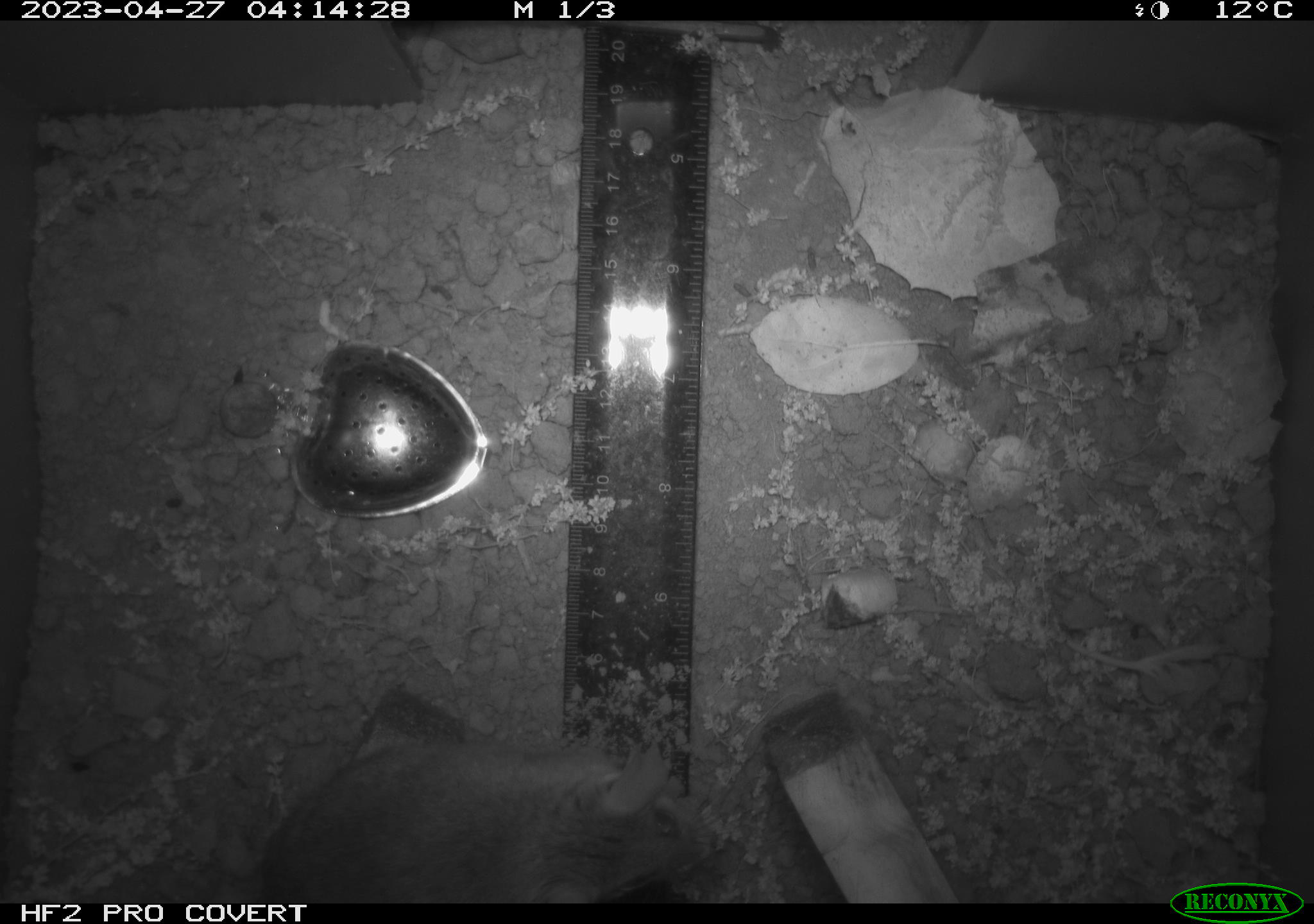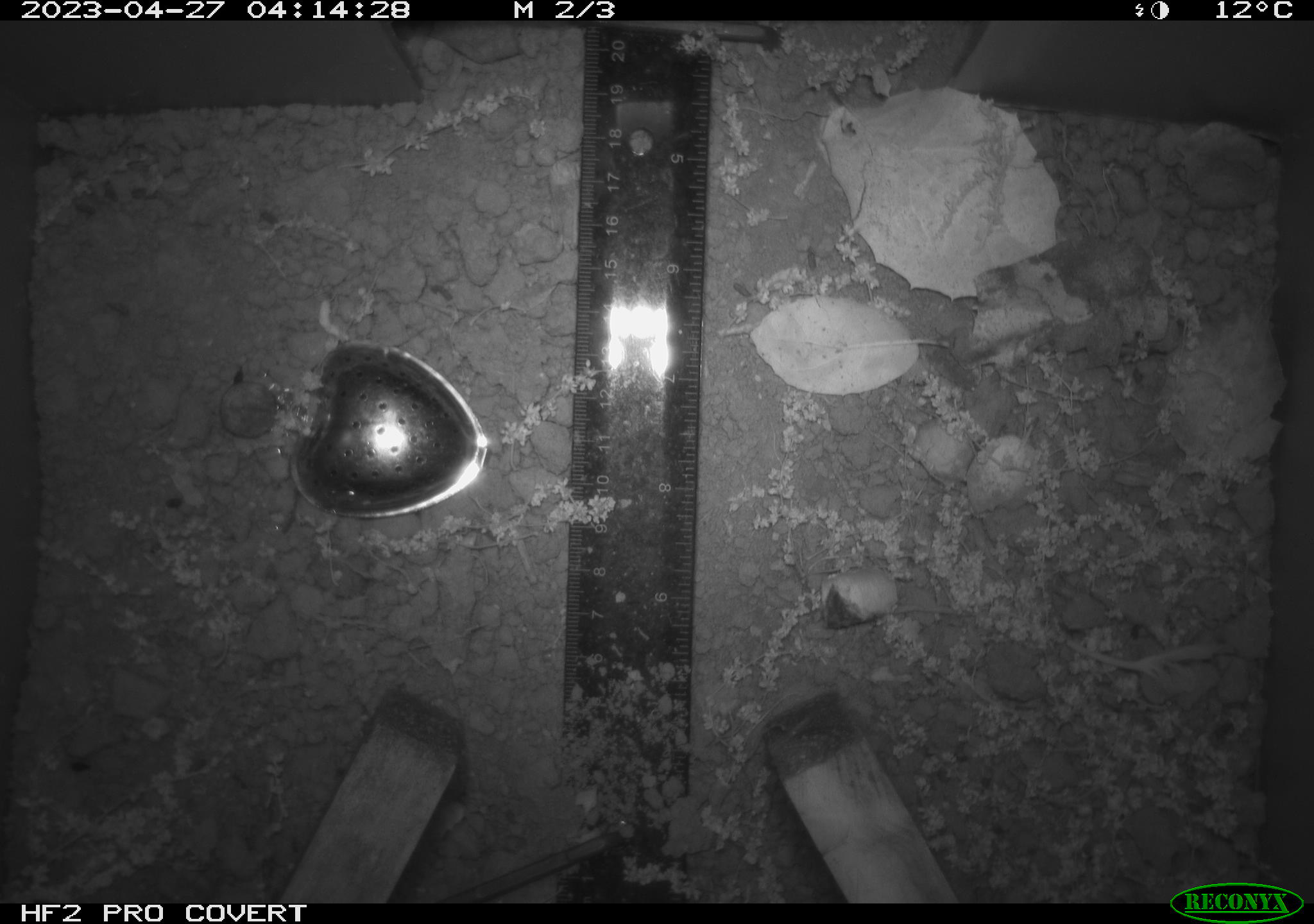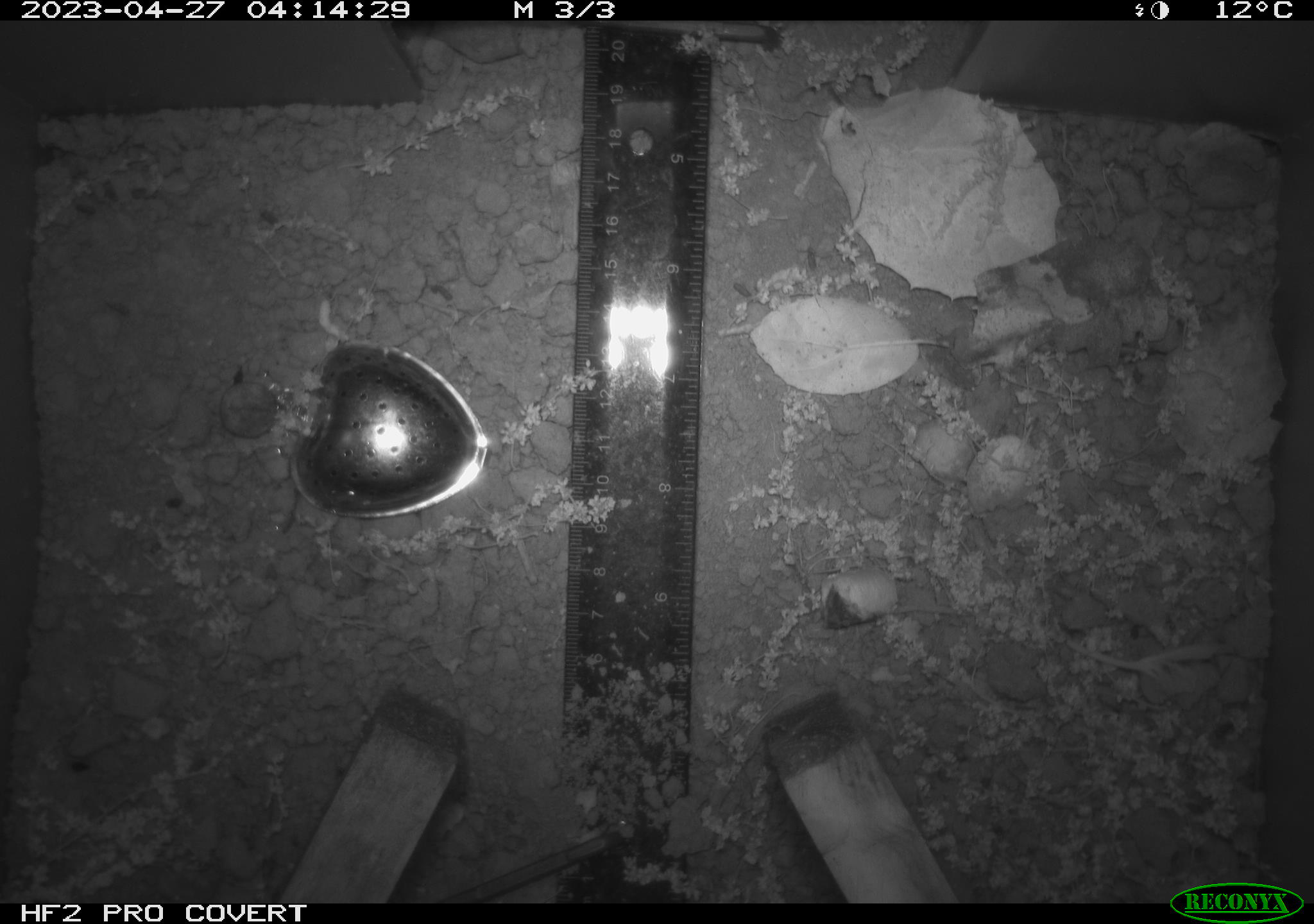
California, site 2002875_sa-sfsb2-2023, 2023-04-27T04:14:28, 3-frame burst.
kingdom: Animalia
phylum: Chordata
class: Mammalia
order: Rodentia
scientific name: Rodentia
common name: mouse species